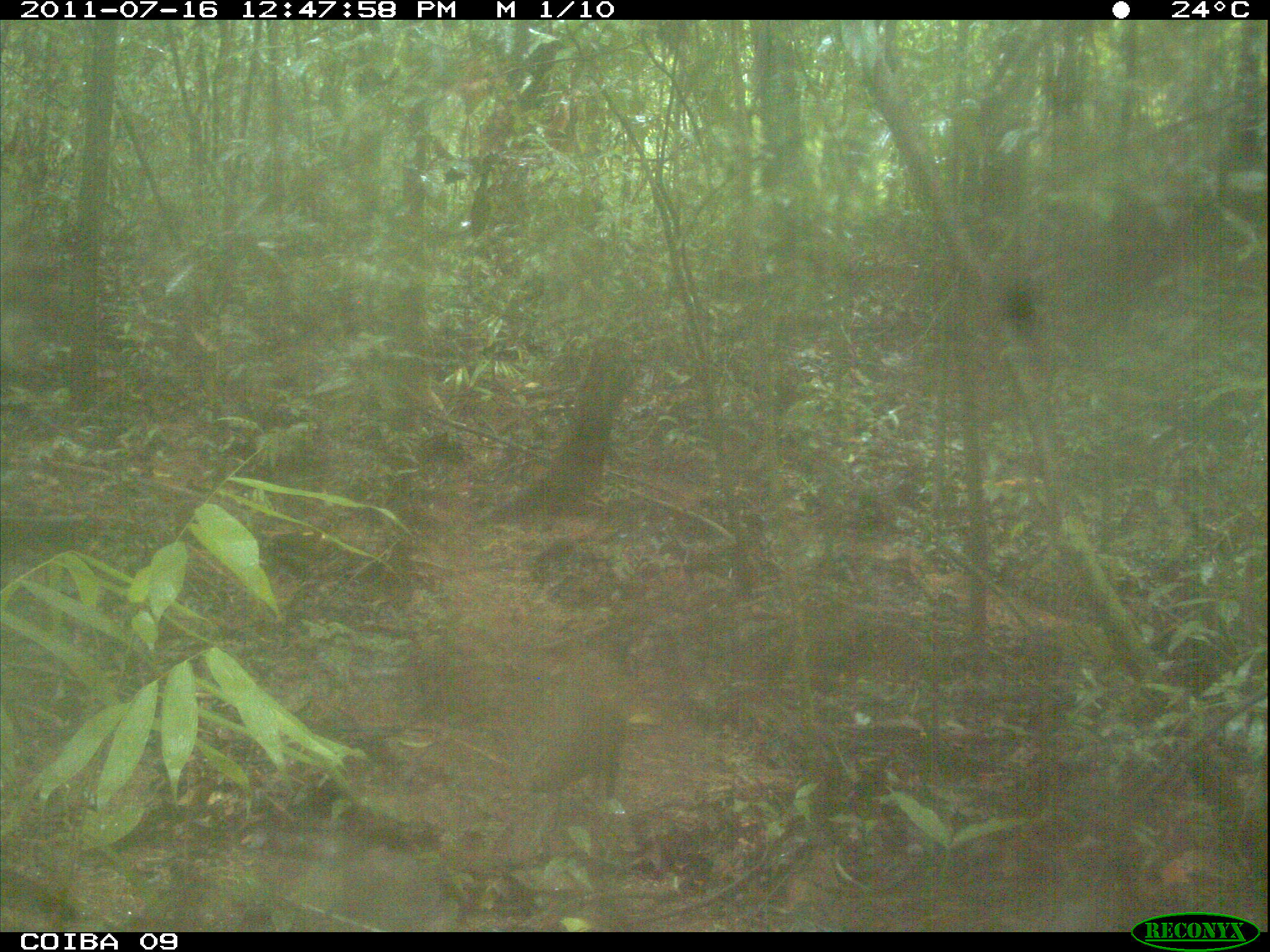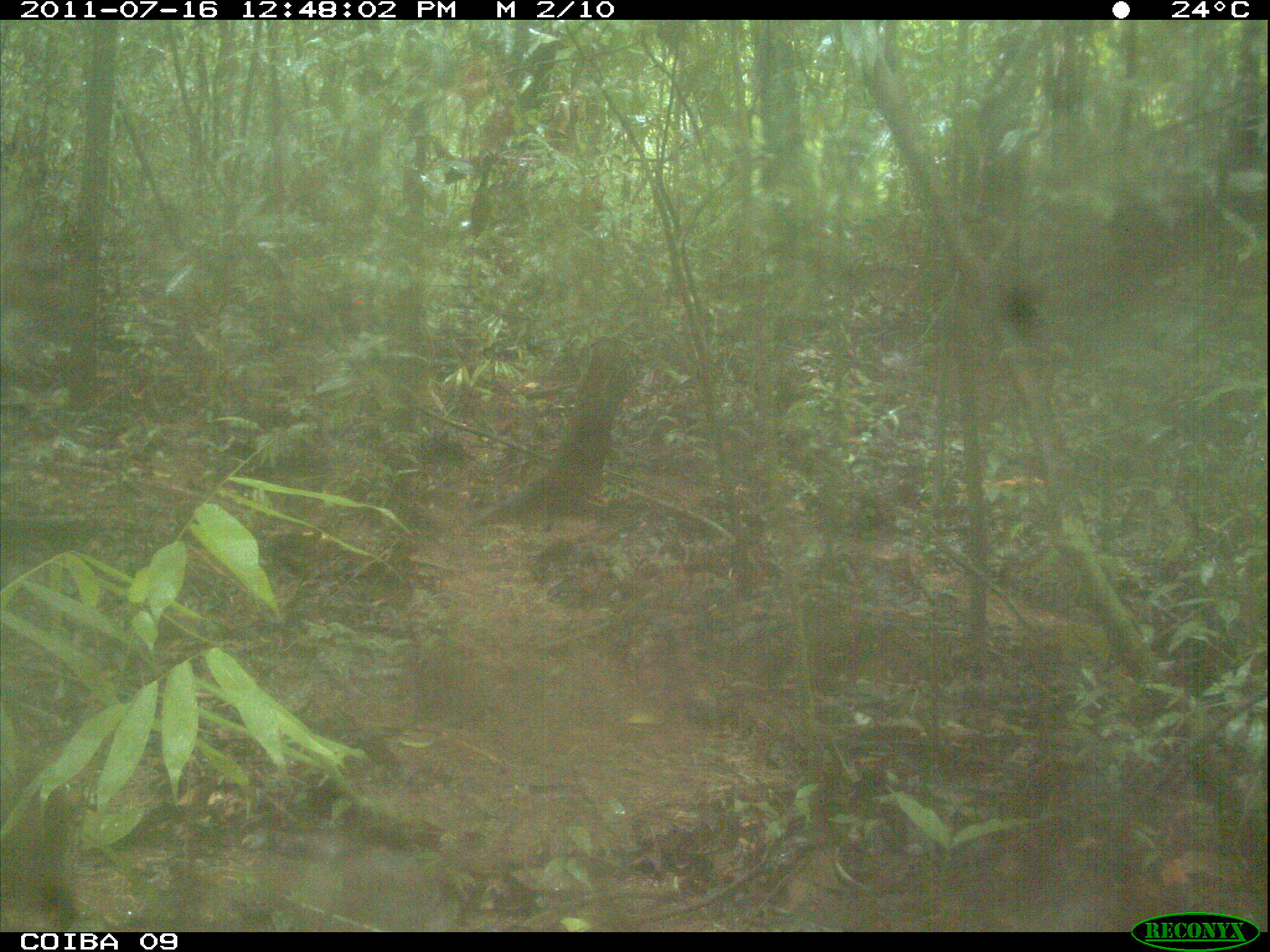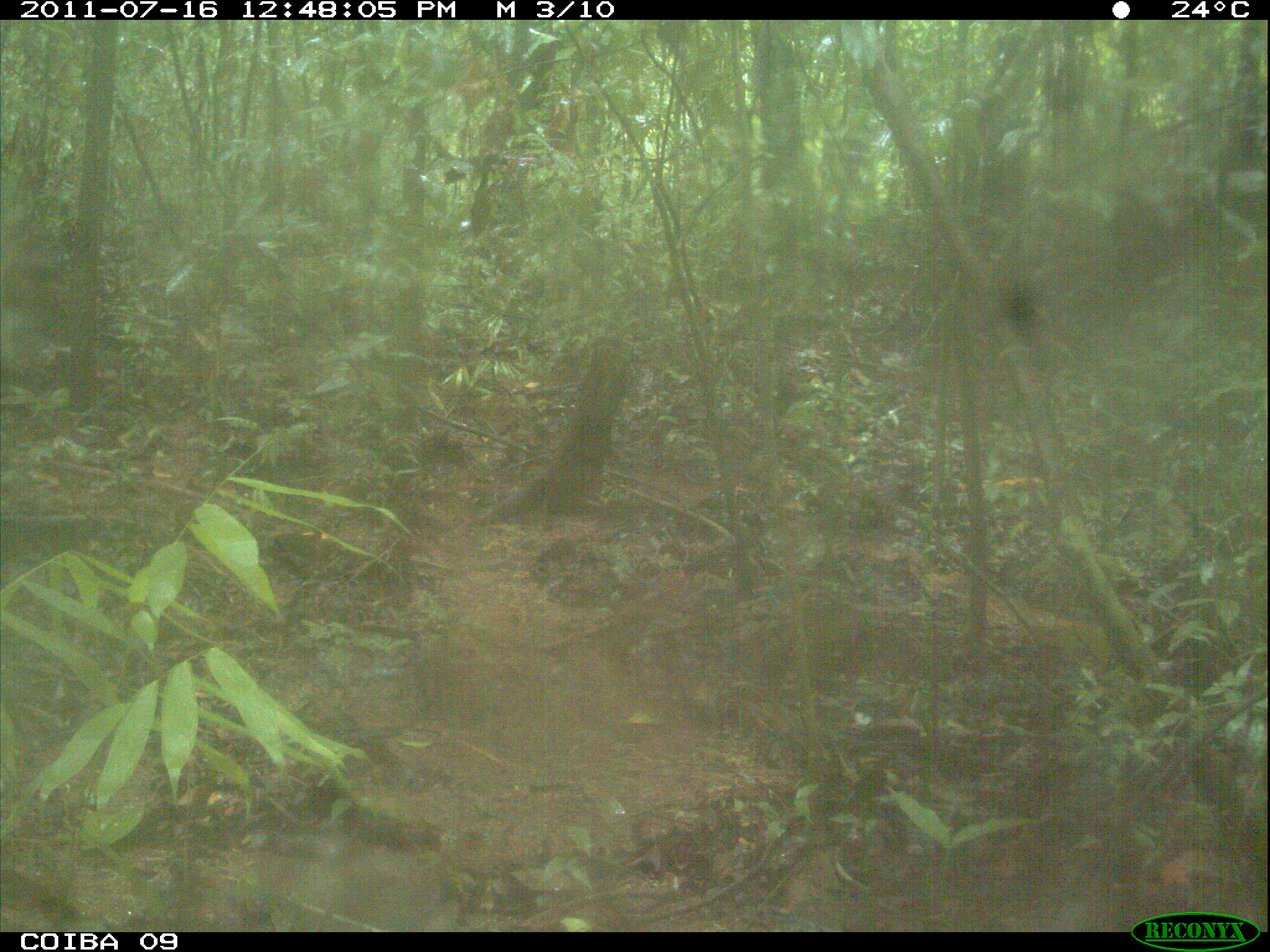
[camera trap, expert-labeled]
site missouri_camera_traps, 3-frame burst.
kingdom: Animalia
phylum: Chordata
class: Mammalia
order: Rodentia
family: Dasyproctidae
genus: Dasyprocta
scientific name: Dasyprocta coibae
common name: coiban agouti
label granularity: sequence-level